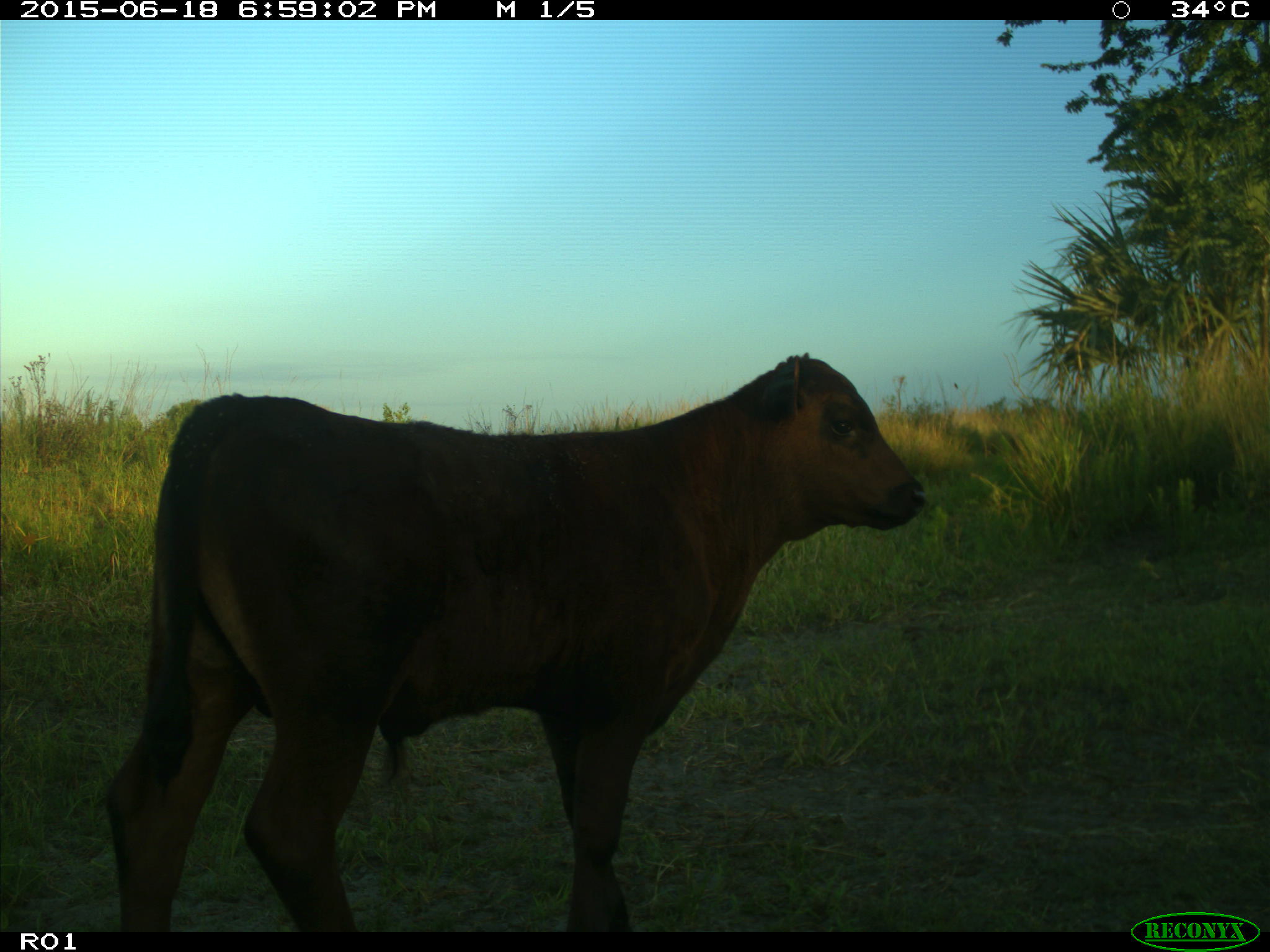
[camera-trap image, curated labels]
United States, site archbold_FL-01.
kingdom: Animalia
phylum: Chordata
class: Mammalia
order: Artiodactyla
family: Bovidae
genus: Bos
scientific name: Bos taurus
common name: domestic cow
Bos taurus (domestic cow).